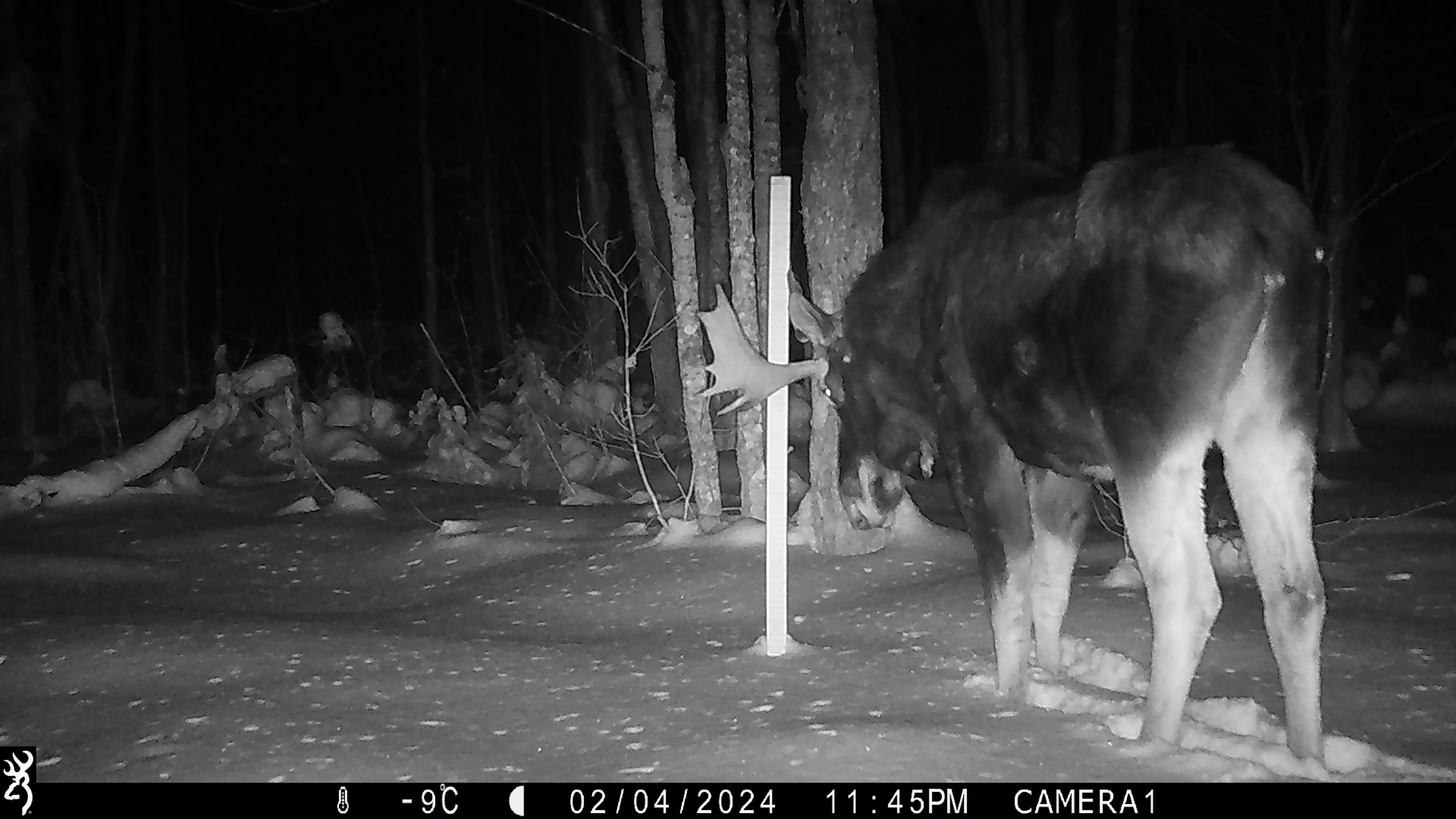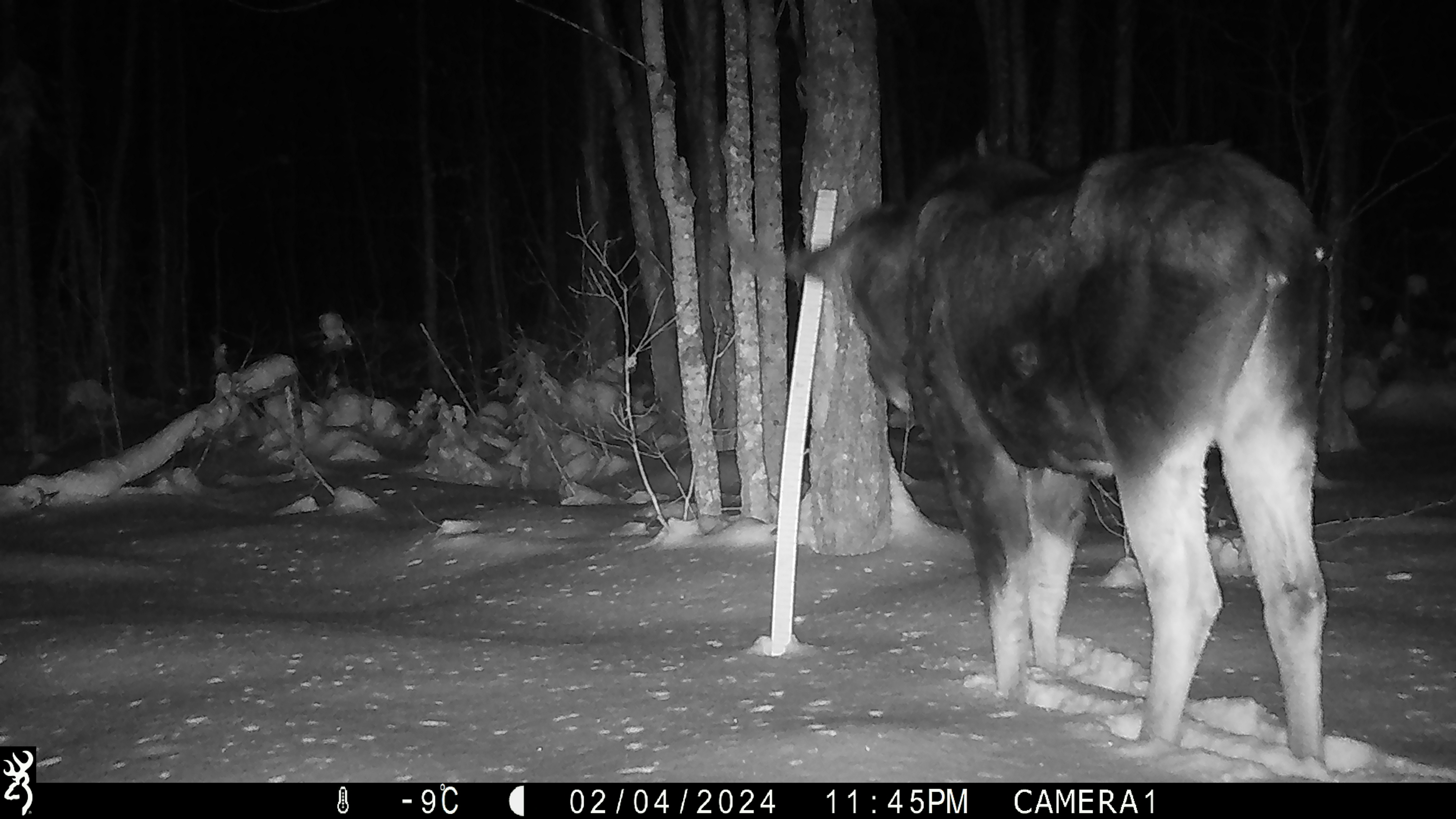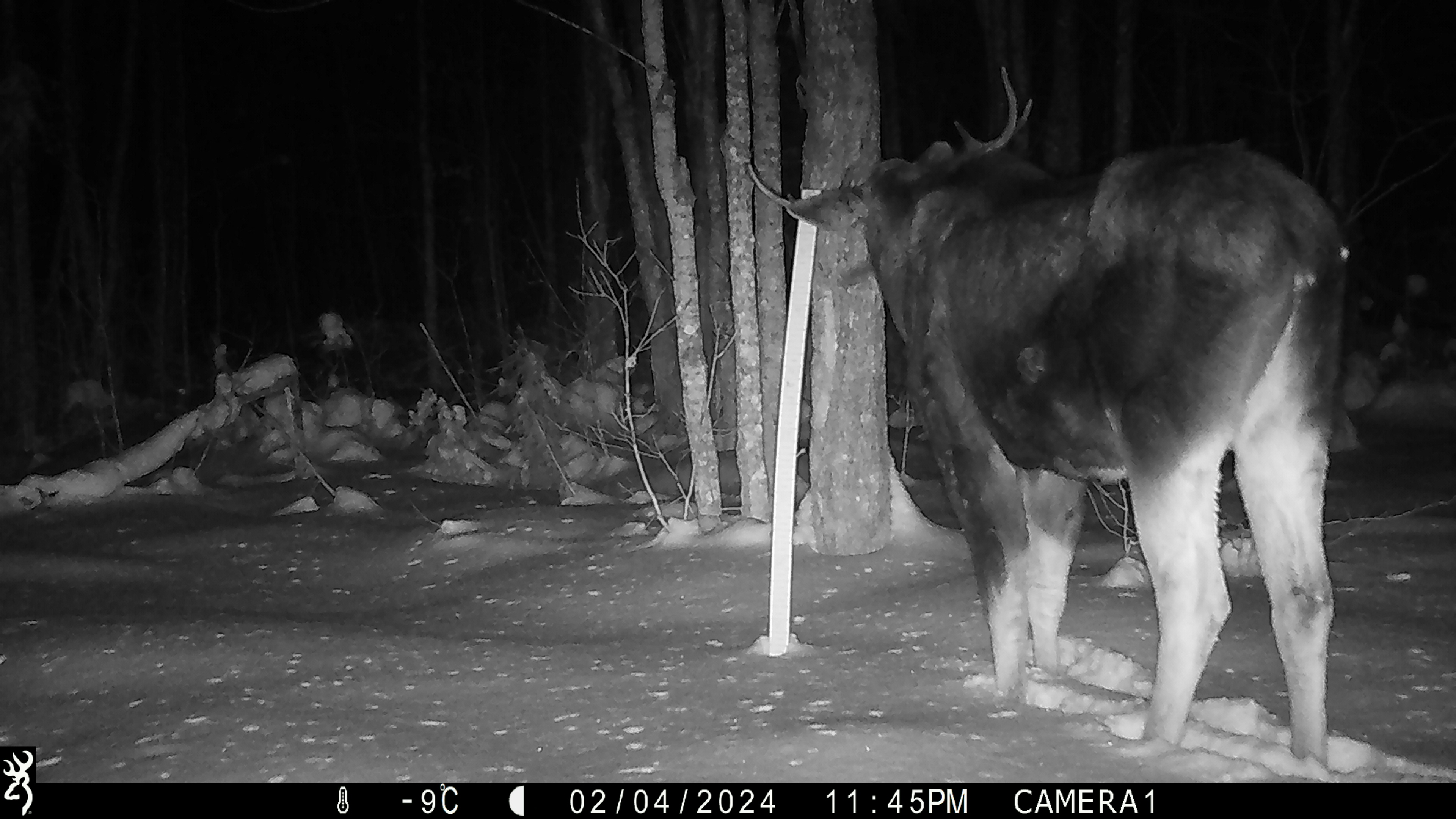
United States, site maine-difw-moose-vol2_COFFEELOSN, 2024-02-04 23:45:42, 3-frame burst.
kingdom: Animalia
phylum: Chordata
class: Mammalia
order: Artiodactyla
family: Cervidae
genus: Alces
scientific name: Alces alces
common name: moose